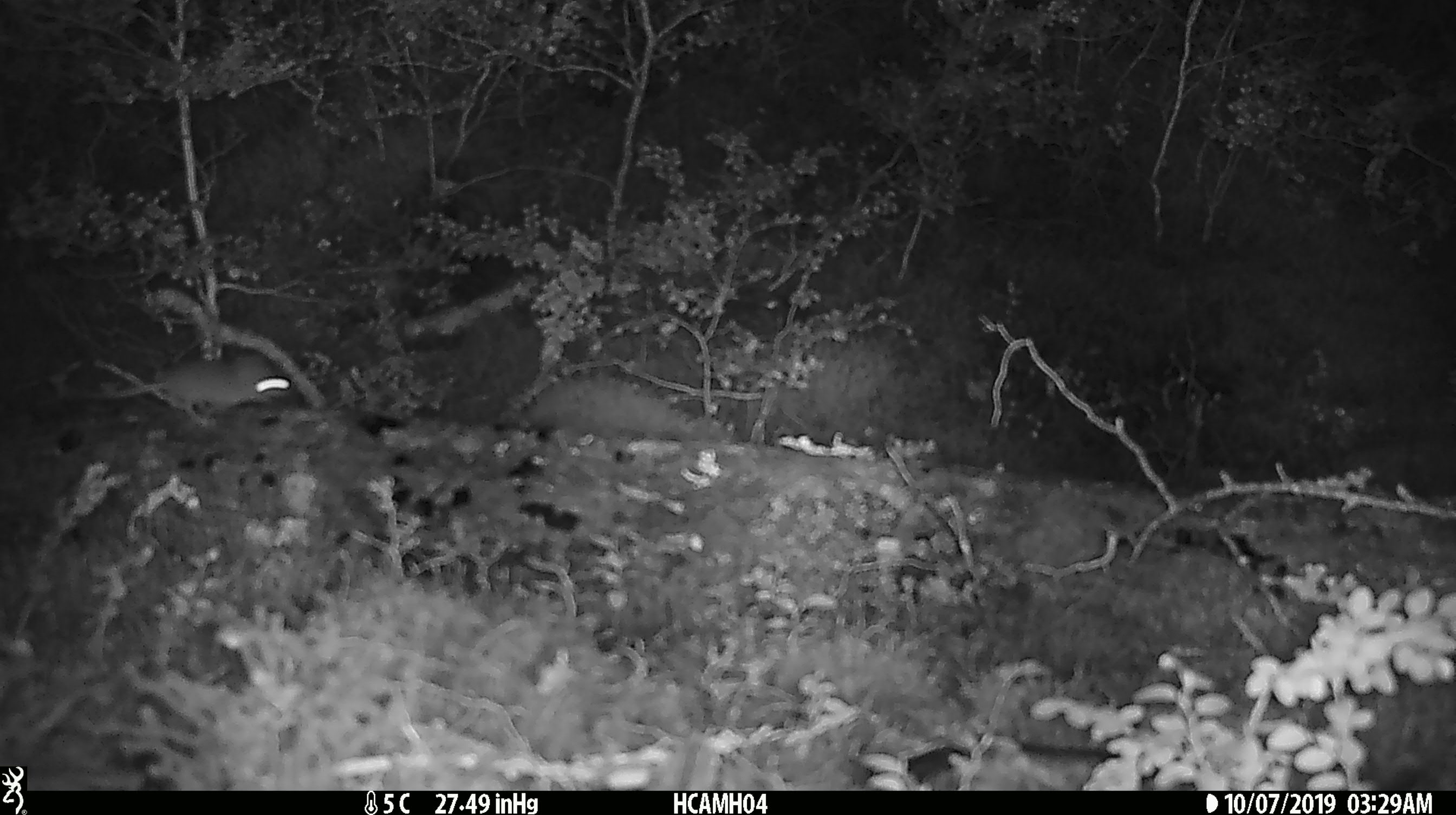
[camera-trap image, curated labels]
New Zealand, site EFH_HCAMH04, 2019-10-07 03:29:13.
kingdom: Animalia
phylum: Chordata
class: Mammalia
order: Rodentia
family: Muridae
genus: Mus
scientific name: Mus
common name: mouse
Mouse (Mus).